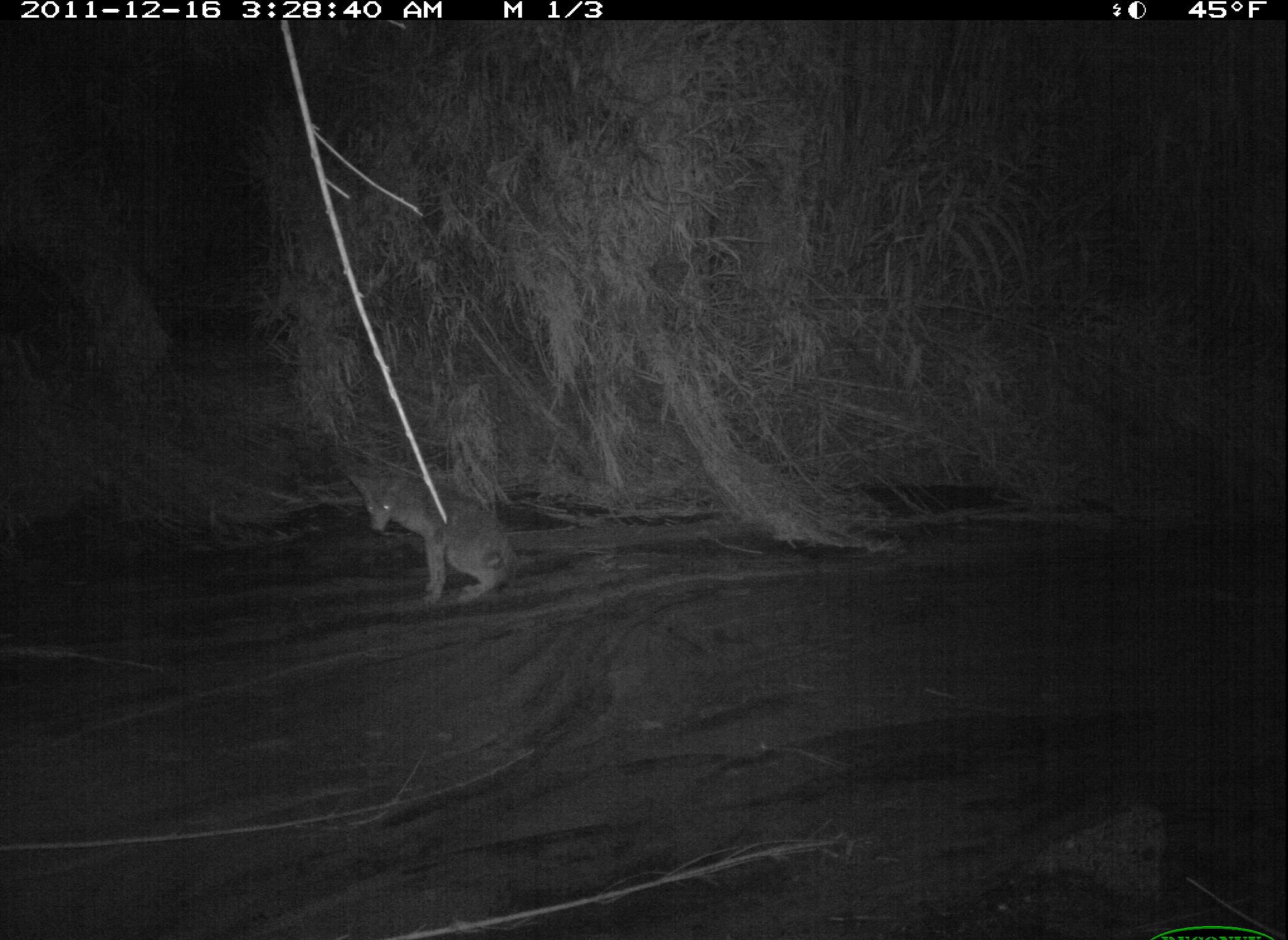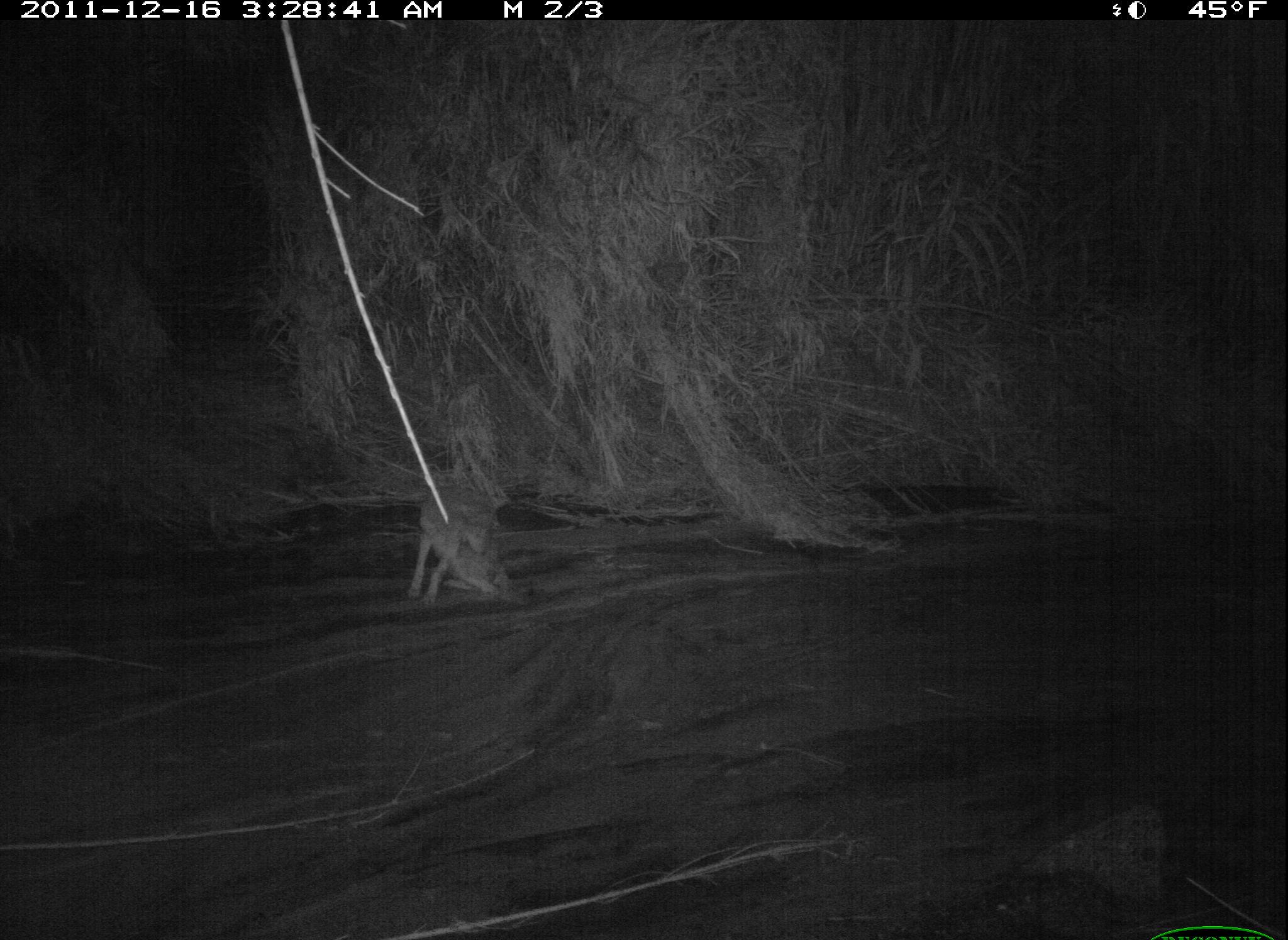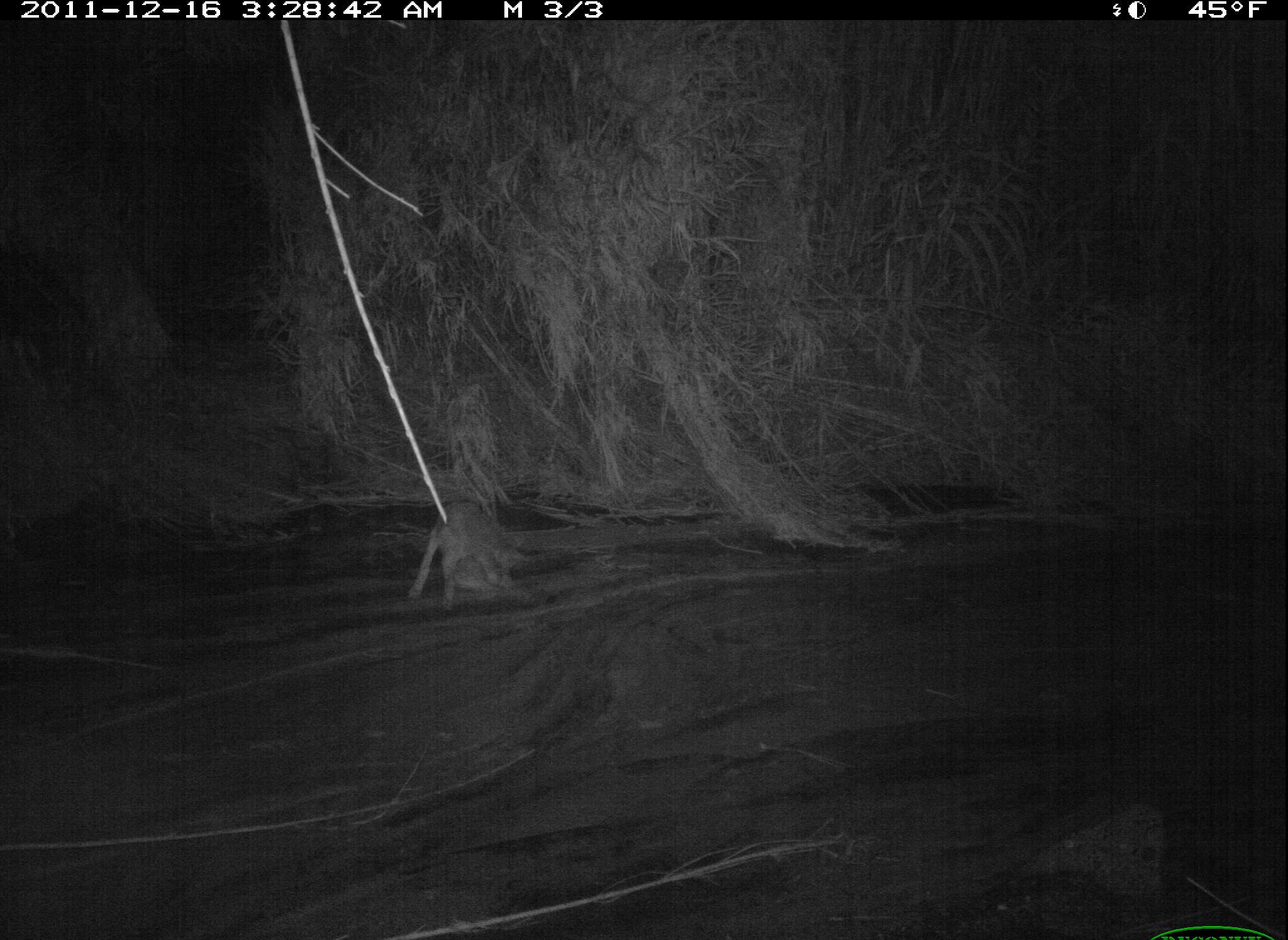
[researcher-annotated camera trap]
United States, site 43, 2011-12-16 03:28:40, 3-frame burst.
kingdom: Animalia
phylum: Chordata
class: Mammalia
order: Carnivora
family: Canidae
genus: Canis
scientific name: Canis latrans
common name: coyote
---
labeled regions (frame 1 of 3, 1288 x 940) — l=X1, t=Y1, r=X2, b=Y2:
coyote: l=343, t=456, r=535, b=617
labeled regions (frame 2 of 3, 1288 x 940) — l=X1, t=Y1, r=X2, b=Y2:
coyote: l=393, t=449, r=533, b=620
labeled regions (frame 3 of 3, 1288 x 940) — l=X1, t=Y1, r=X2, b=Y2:
coyote: l=391, t=465, r=543, b=633